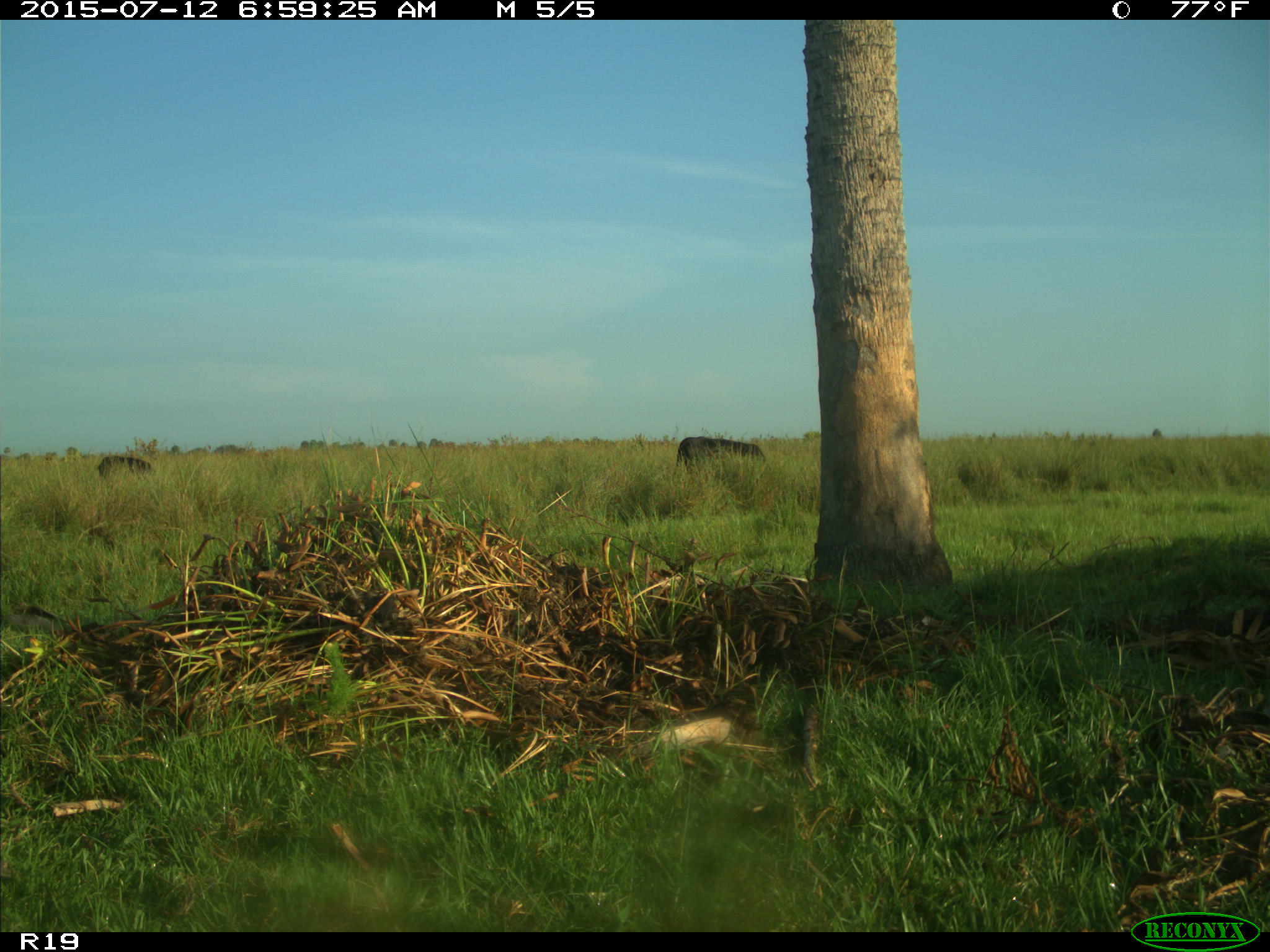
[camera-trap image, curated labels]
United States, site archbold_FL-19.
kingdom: Animalia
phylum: Chordata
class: Mammalia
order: Artiodactyla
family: Bovidae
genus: Bos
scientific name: Bos taurus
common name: domestic cow